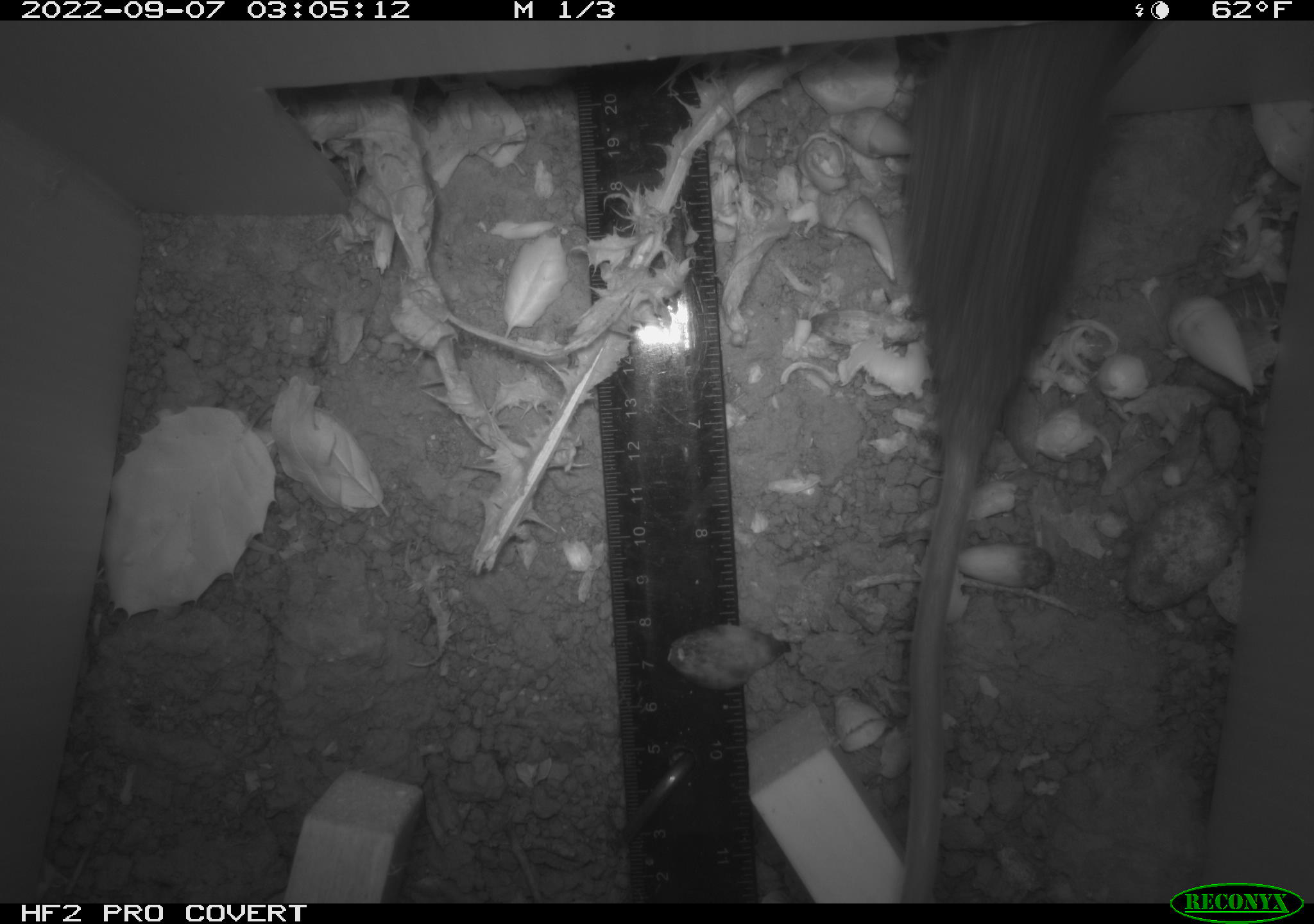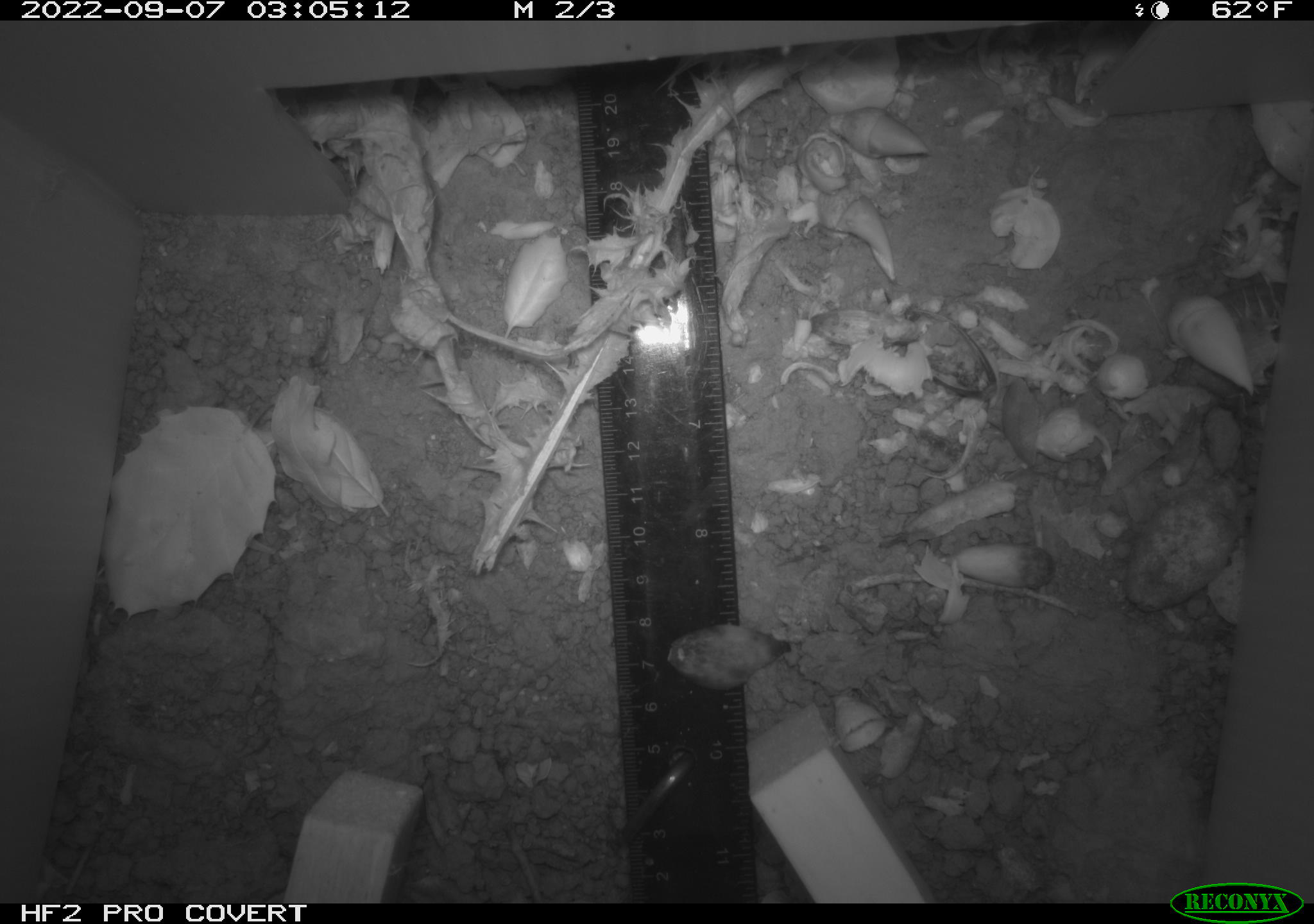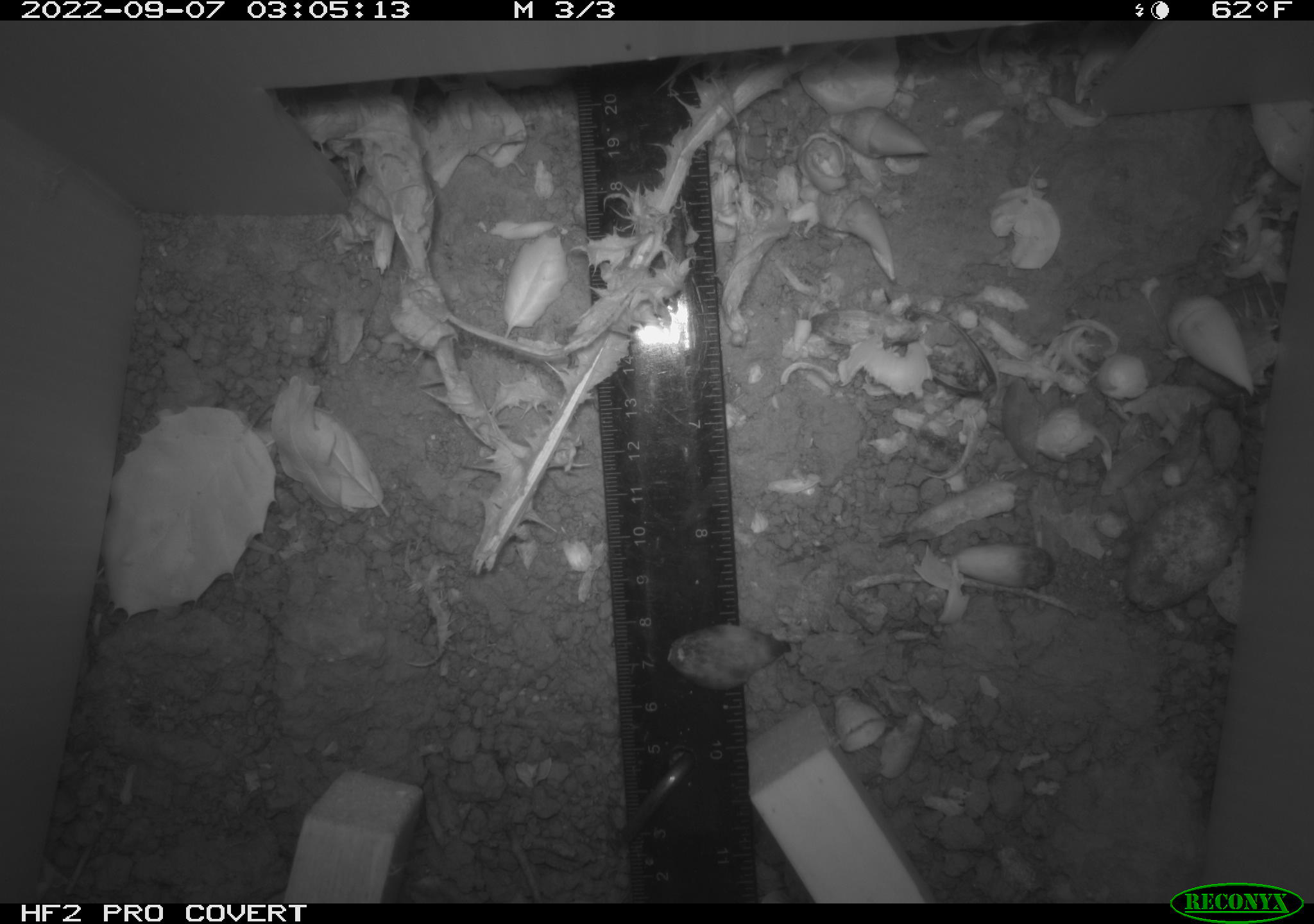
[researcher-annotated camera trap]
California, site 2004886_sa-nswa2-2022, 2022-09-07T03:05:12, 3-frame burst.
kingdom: Animalia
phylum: Chordata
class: Mammalia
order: Rodentia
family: Muridae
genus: Rattus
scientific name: Rattus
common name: rat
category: rattus species